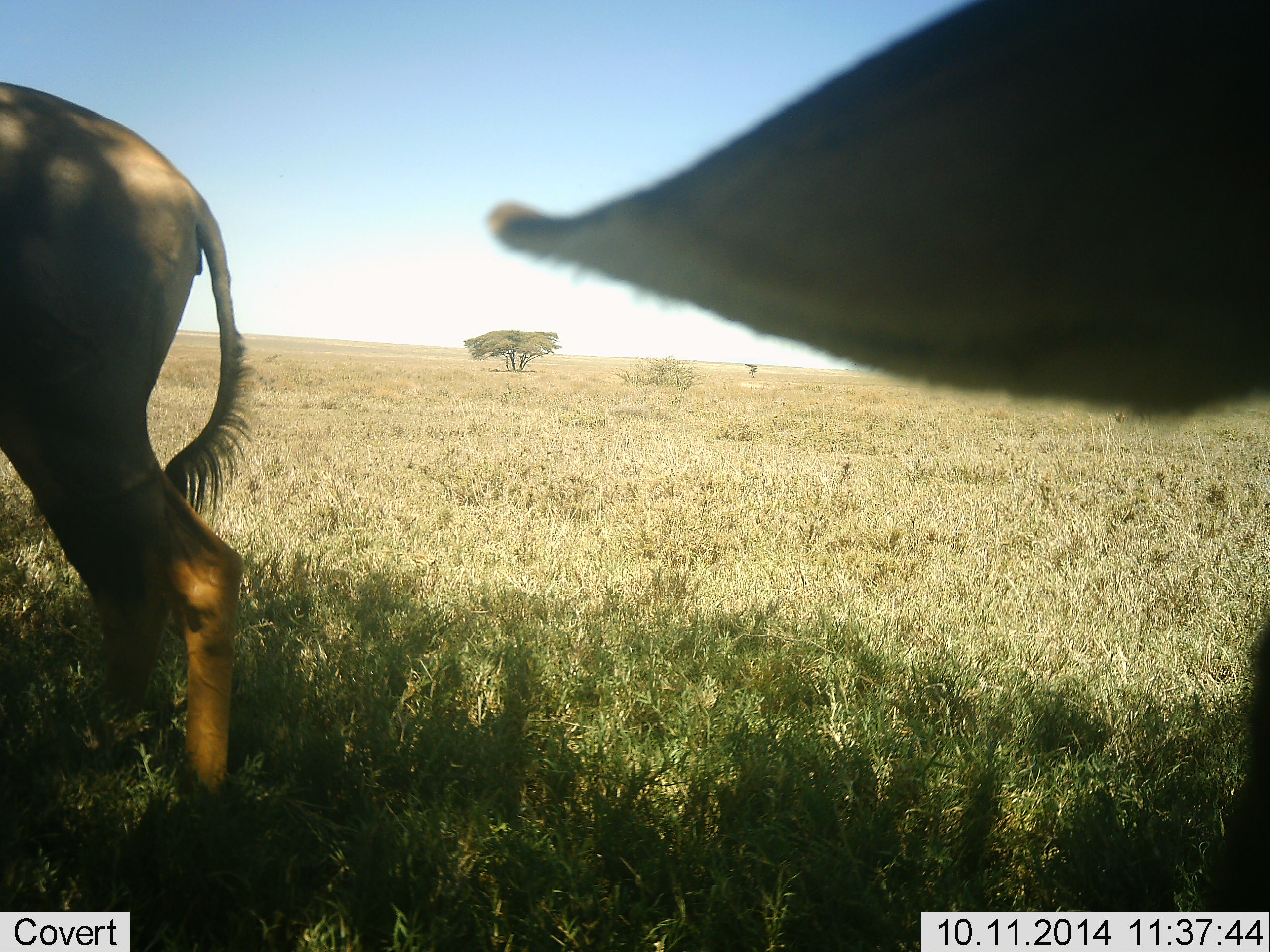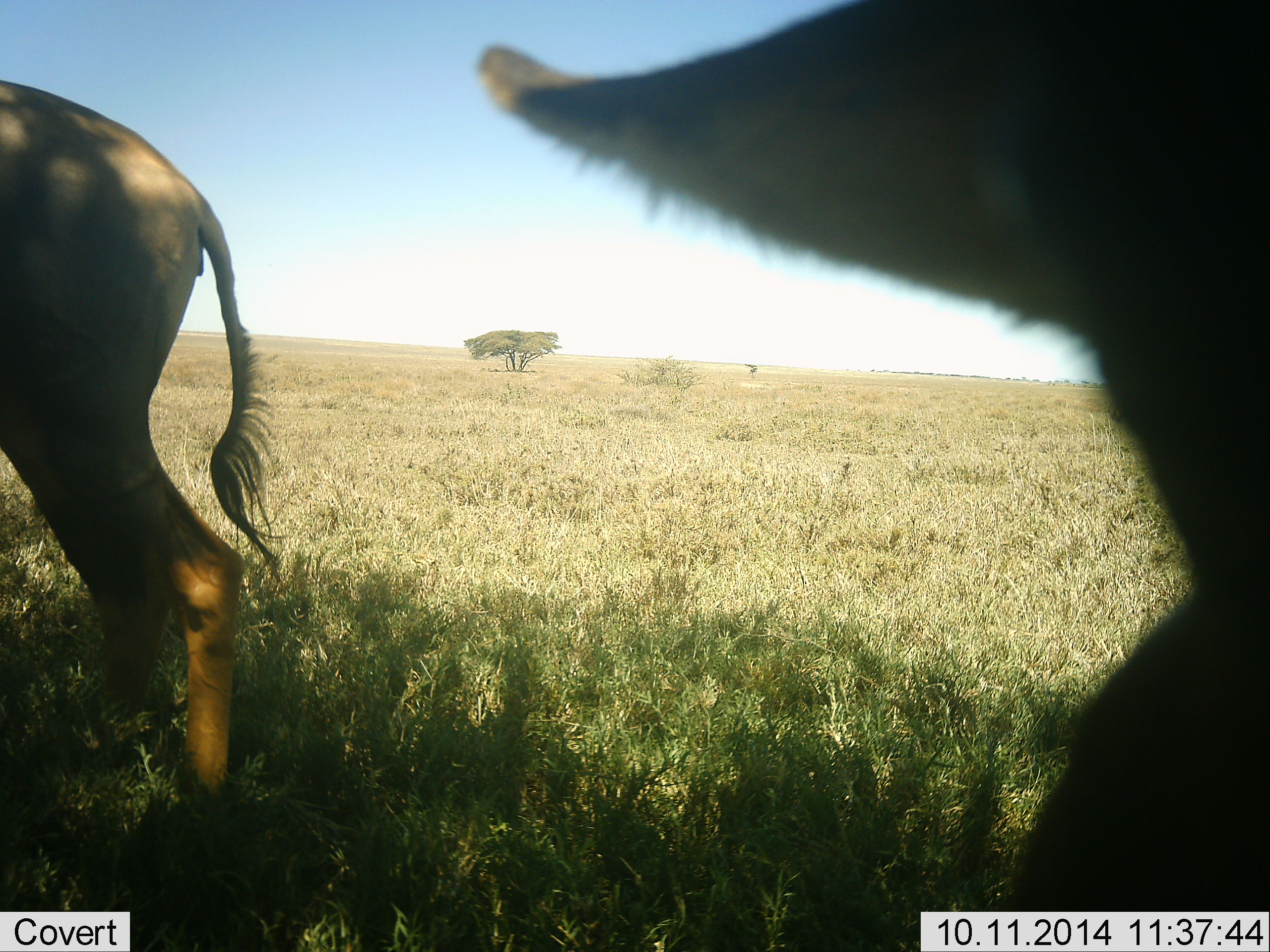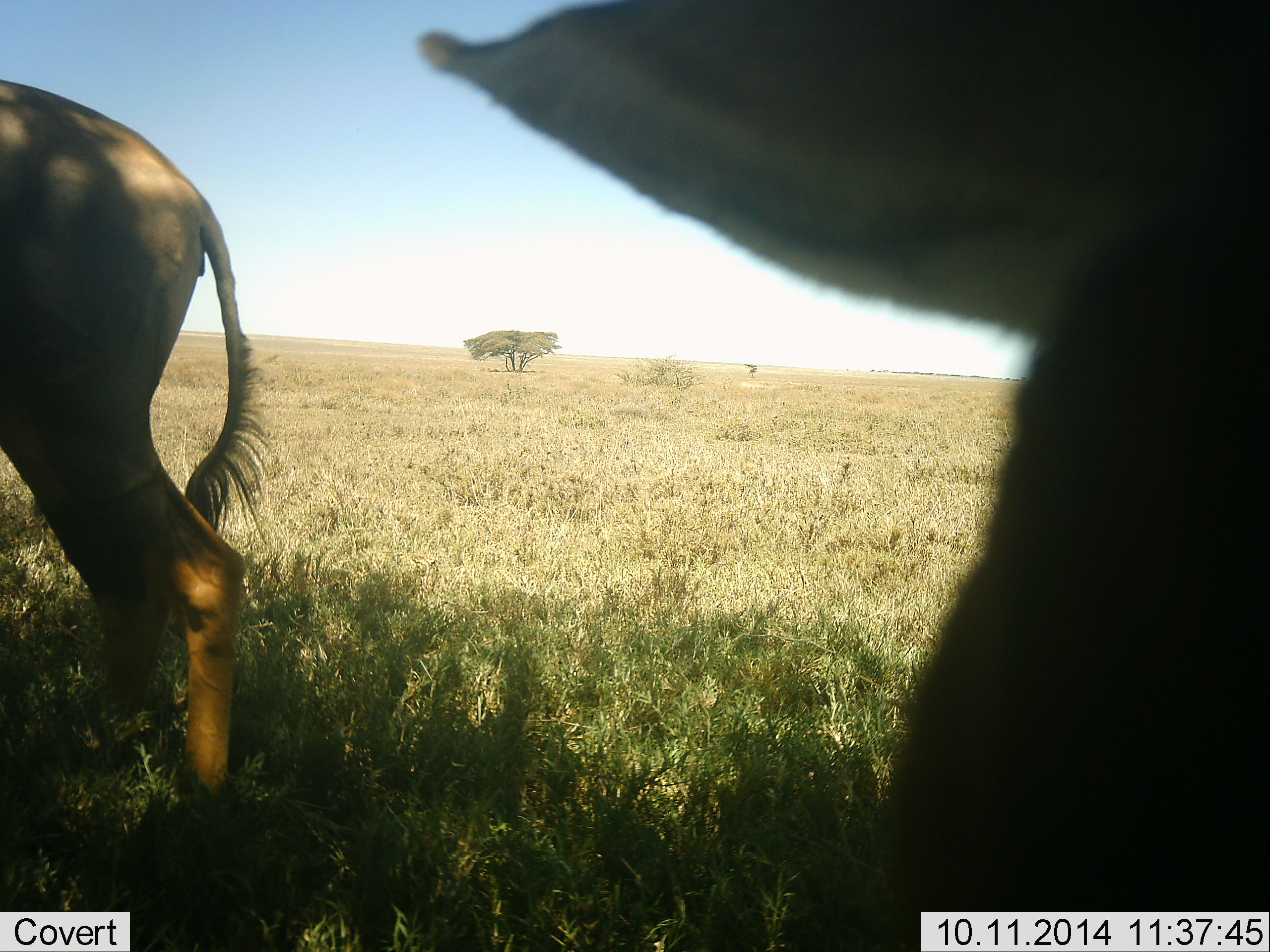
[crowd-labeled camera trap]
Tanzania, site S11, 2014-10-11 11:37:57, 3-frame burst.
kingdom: Animalia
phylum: Chordata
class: Mammalia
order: Artiodactyla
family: Bovidae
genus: Alcelaphus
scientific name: Alcelaphus buselaphus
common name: hartebeest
Hartebeest (Alcelaphus buselaphus), count 2. Behavior (volunteer vote fractions): standing 100%, resting 0%, moving 10%, interacting 0%. Young present (vote fraction): 0%. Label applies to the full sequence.